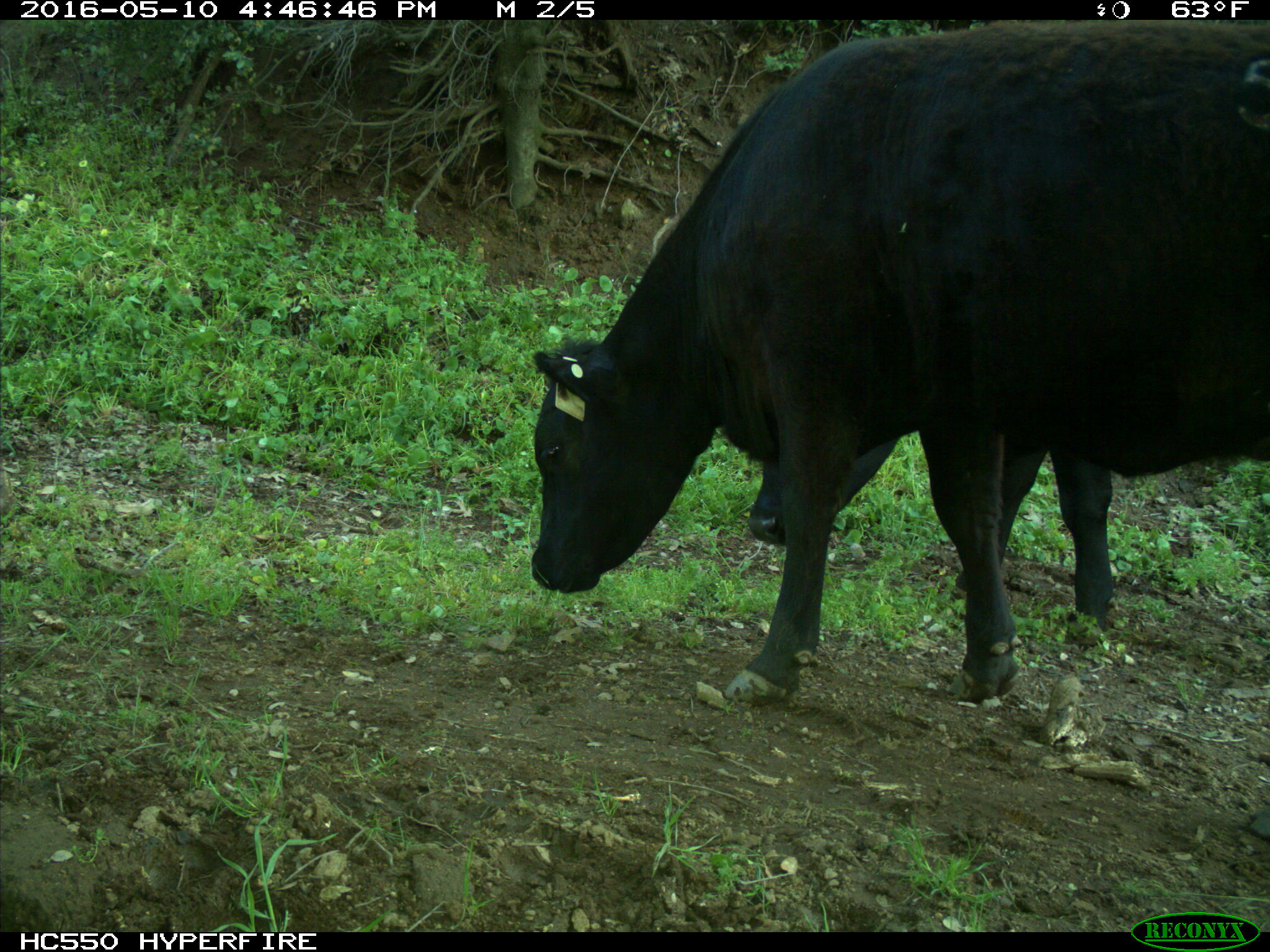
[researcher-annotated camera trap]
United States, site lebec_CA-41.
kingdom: Animalia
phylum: Chordata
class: Mammalia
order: Artiodactyla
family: Bovidae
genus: Bos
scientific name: Bos taurus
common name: domestic cow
Bos taurus (domestic cow).